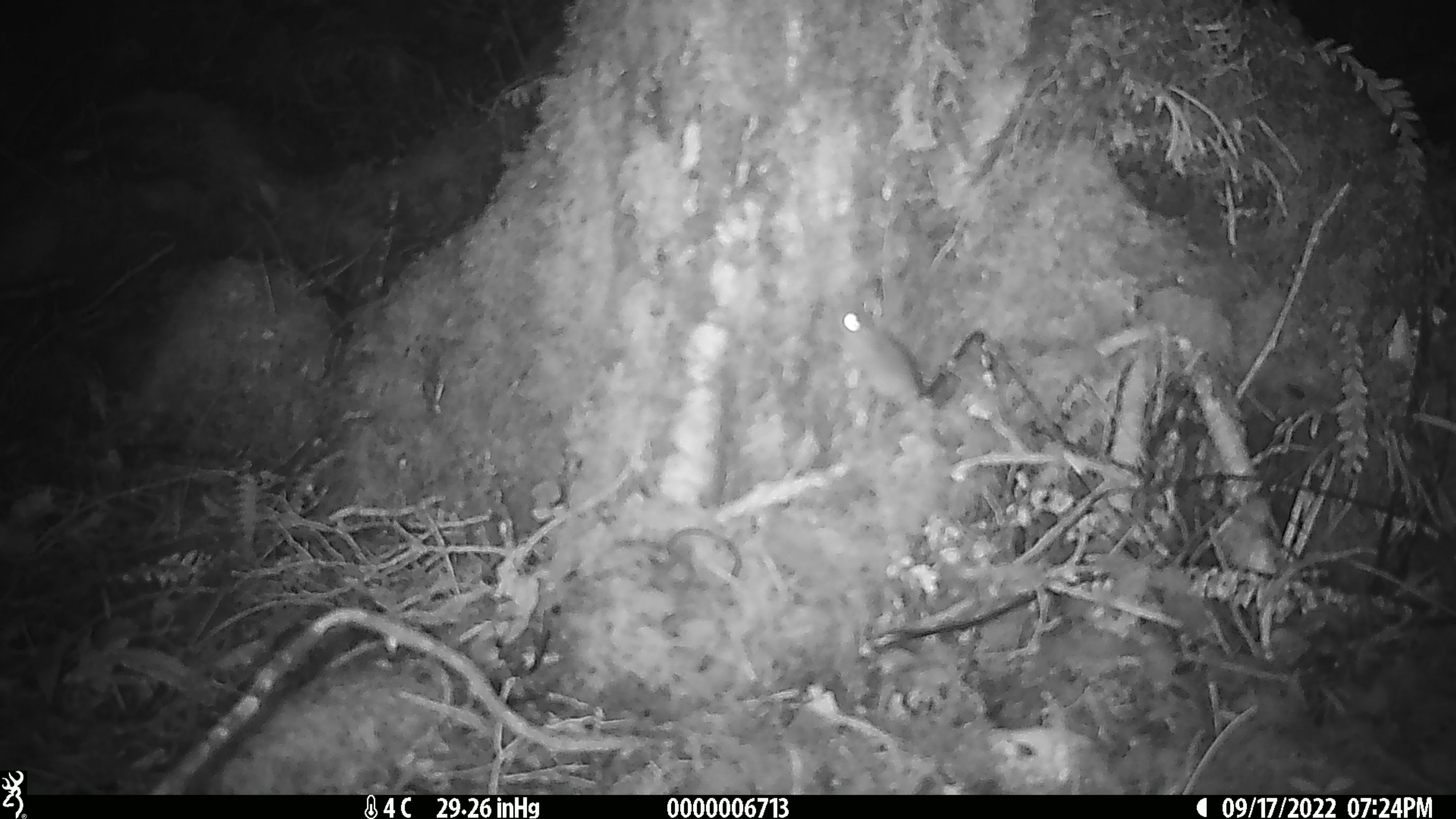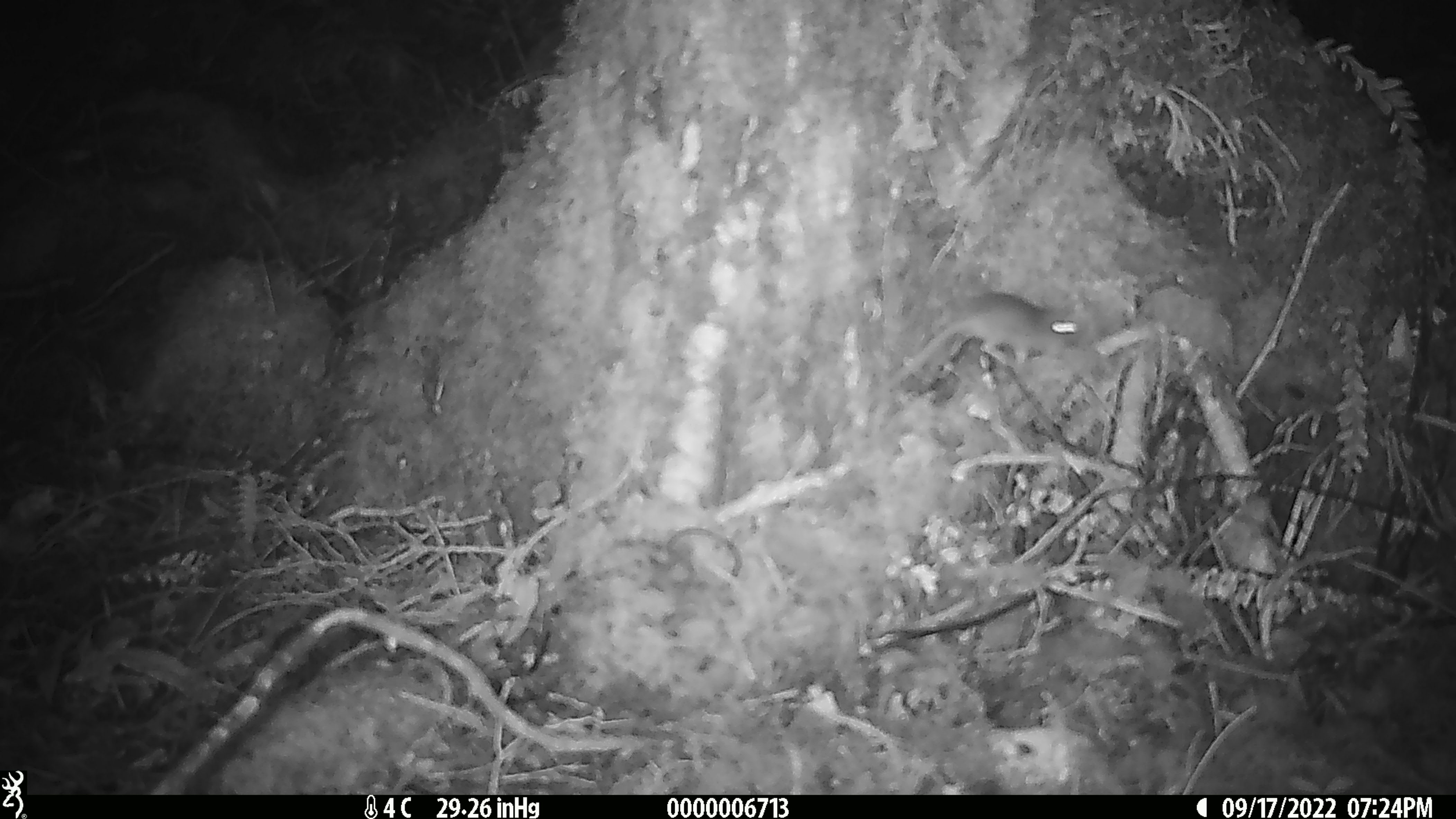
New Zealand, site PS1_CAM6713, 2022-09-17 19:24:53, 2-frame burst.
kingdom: Animalia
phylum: Chordata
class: Mammalia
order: Rodentia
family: Muridae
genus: Mus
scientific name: Mus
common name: mouse